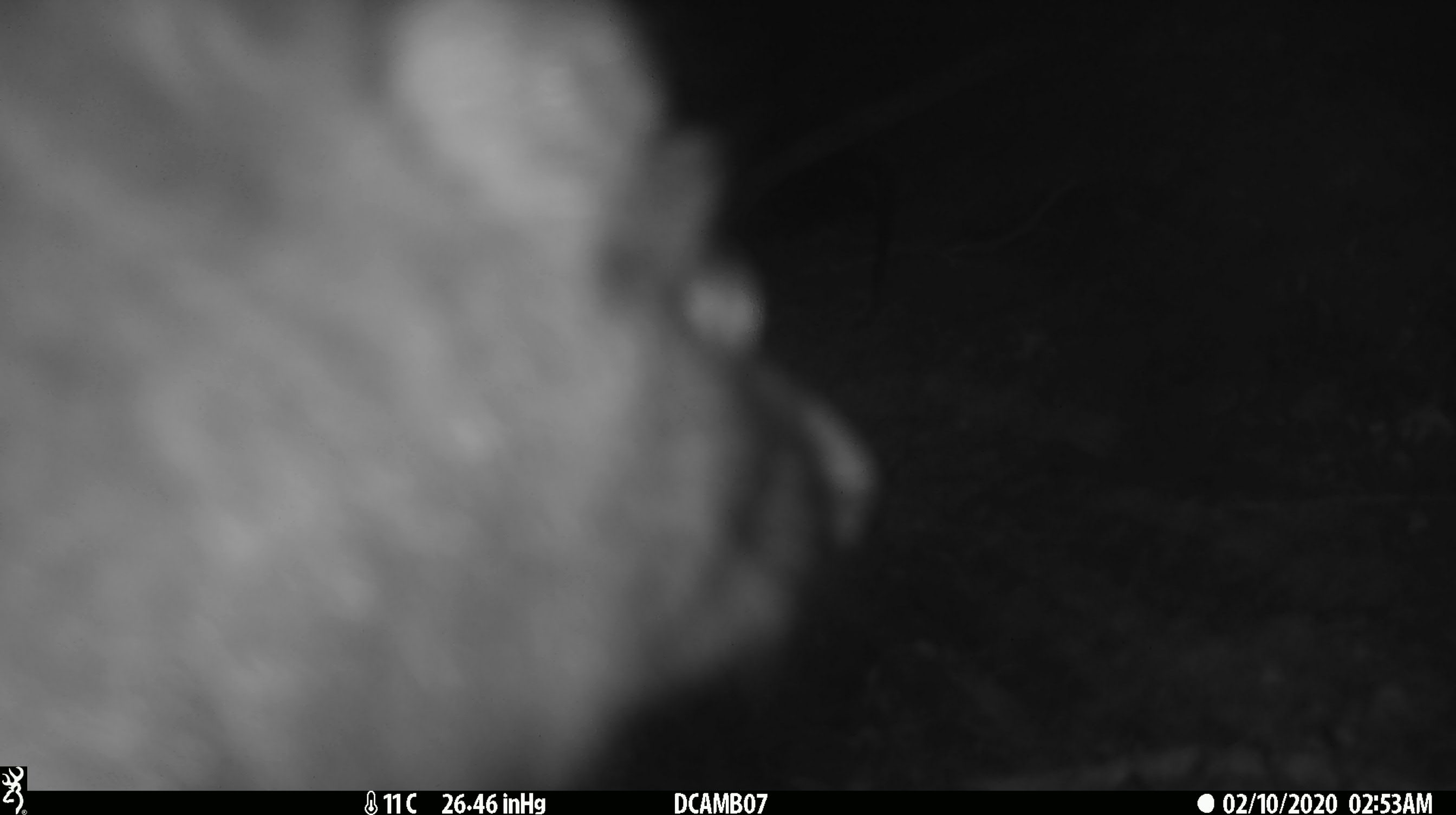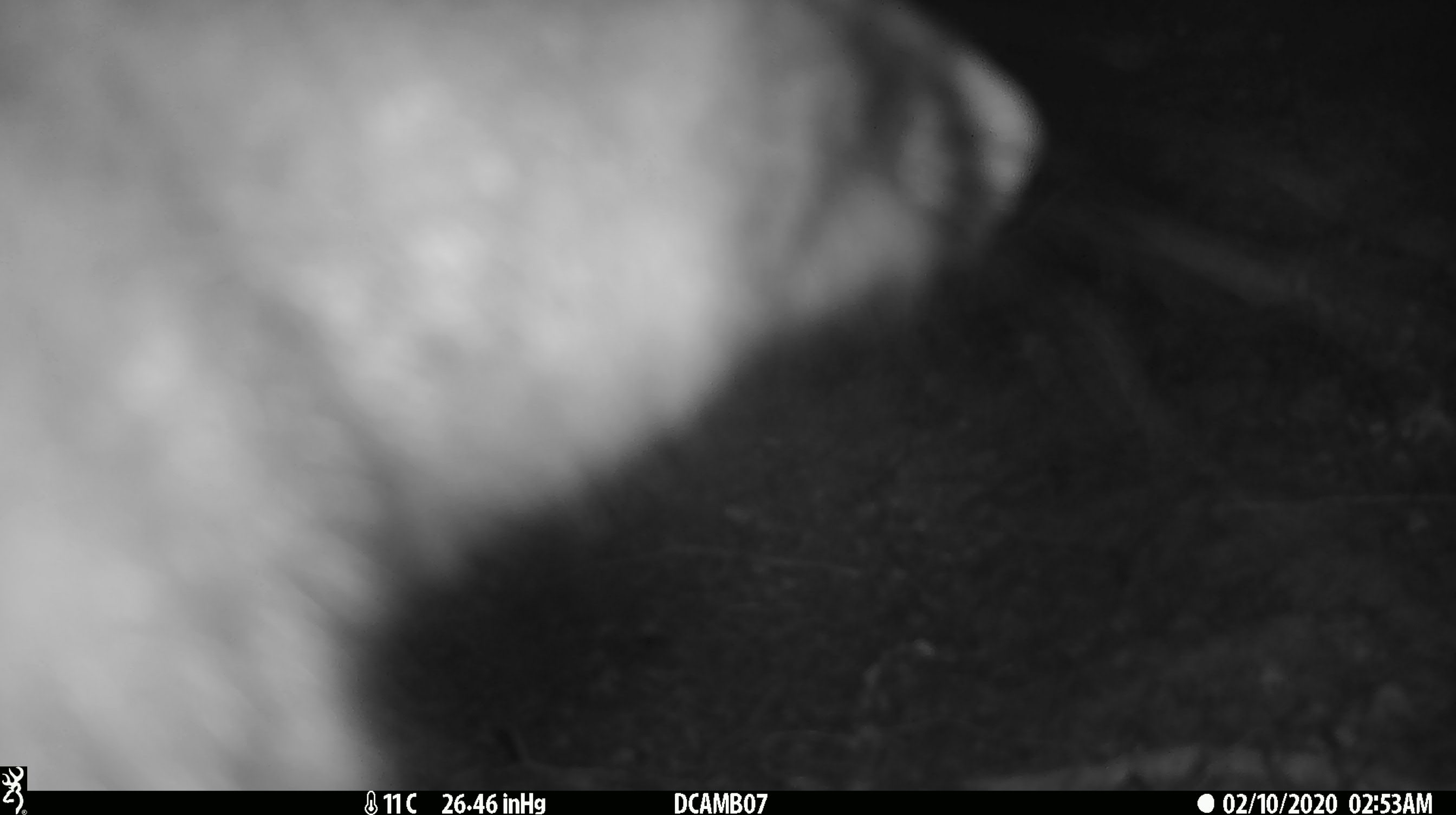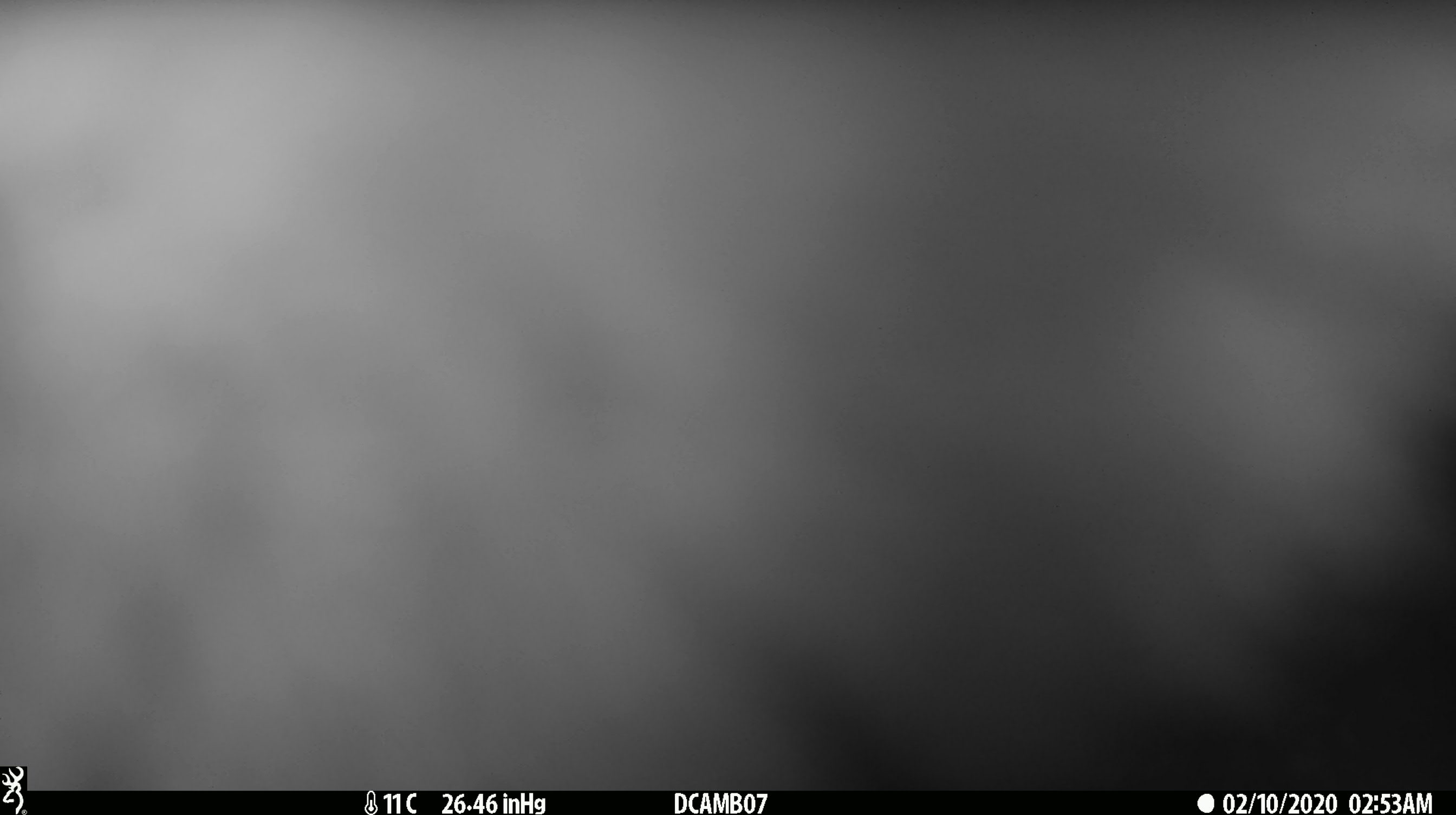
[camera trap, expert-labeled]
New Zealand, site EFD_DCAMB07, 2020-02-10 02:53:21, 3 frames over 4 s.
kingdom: Animalia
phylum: Chordata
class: Mammalia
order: Diprotodontia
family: Phalangeridae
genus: Trichosurus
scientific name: Trichosurus vulpecula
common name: common brushtail possum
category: possum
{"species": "possum (common brushtail possum) (Trichosurus vulpecula)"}